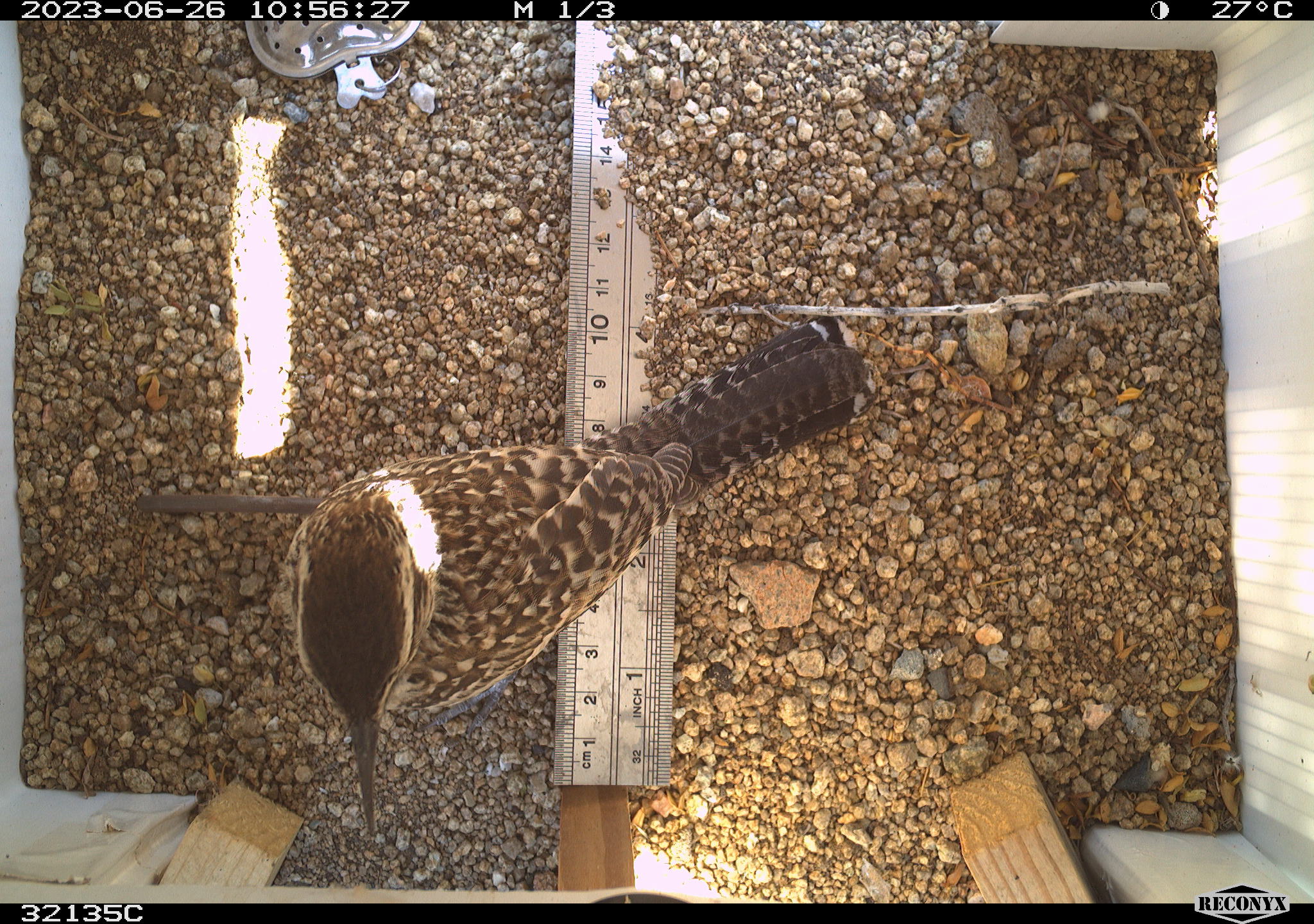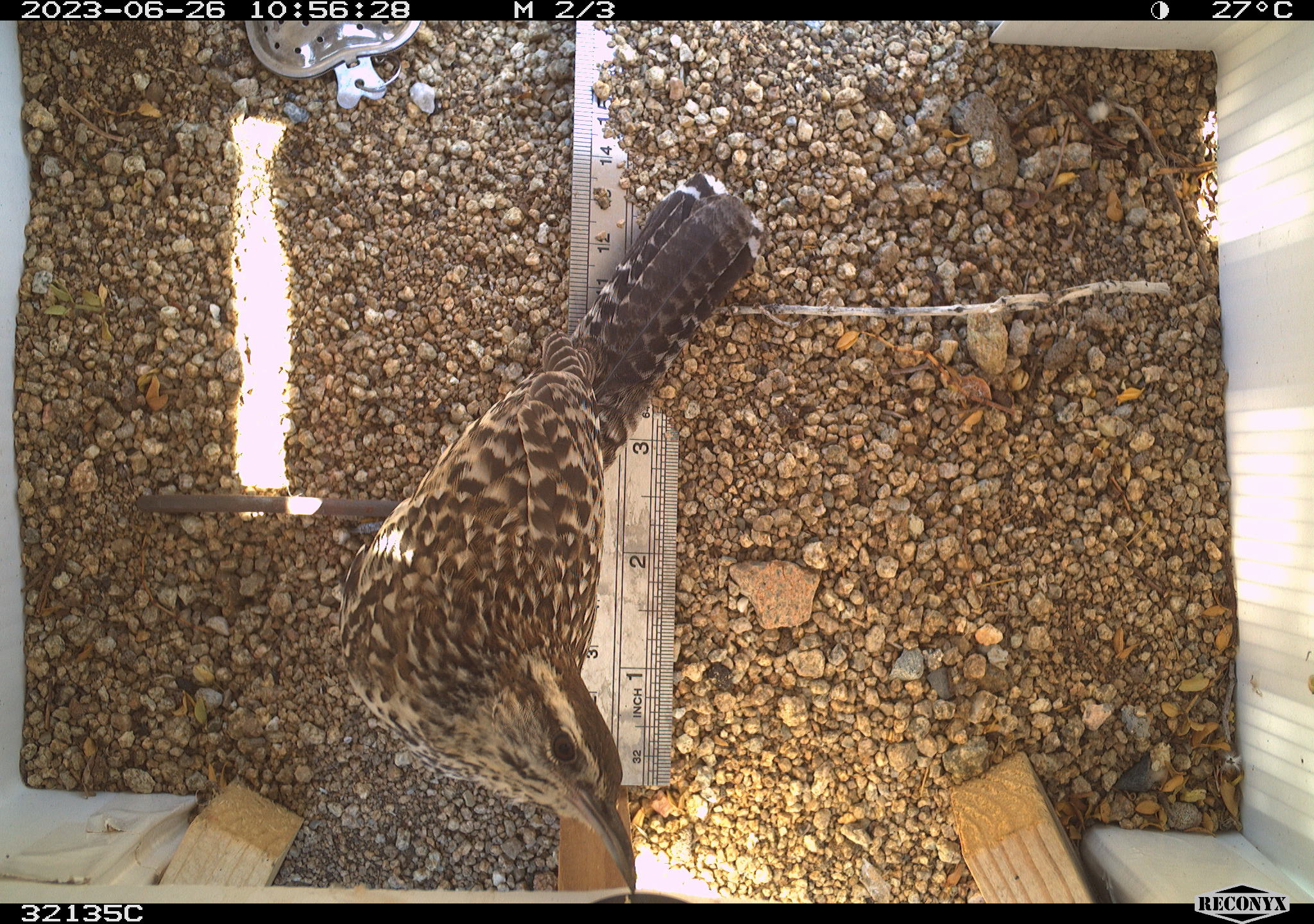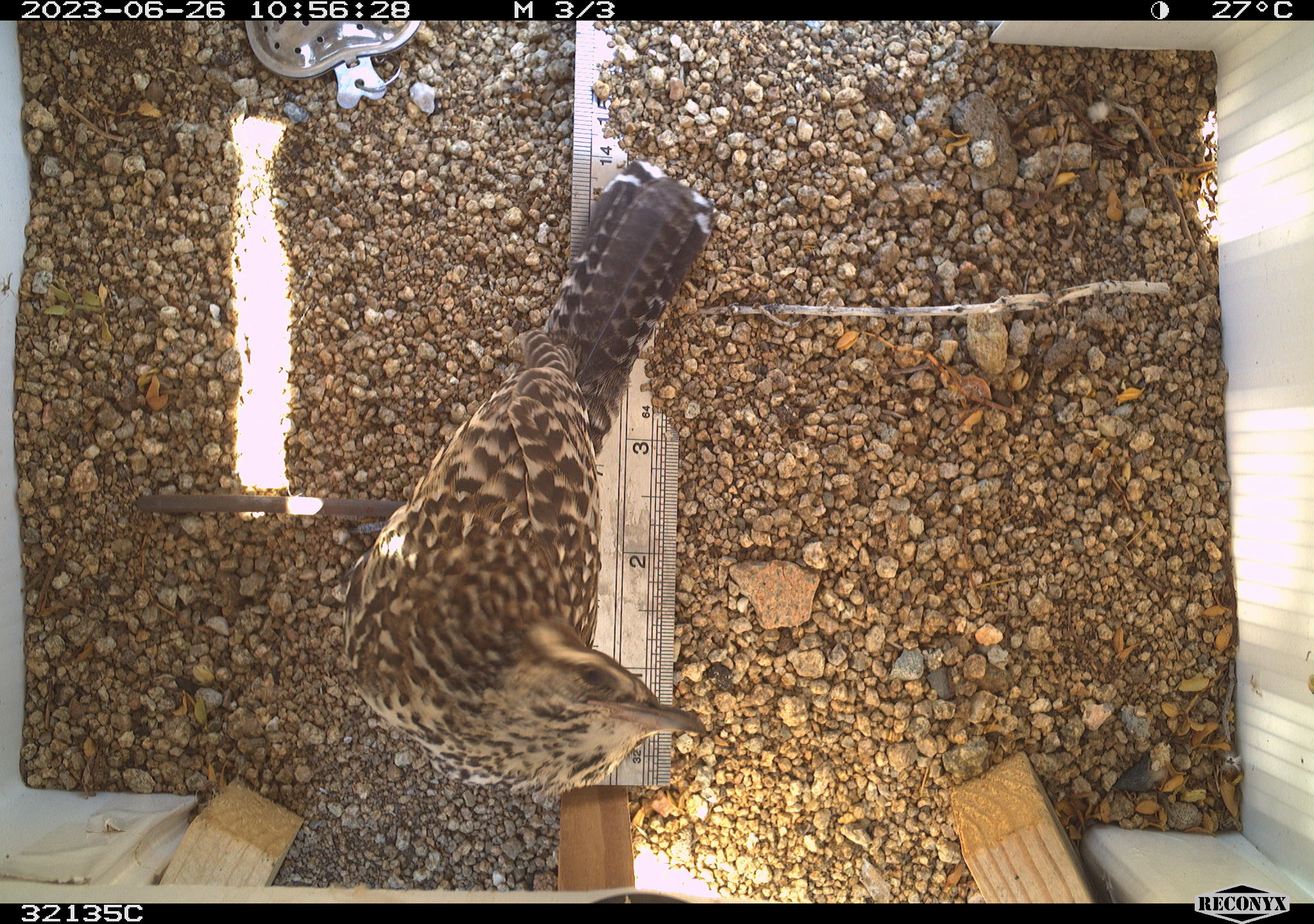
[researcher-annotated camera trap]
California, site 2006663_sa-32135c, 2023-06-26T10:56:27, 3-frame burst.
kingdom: Animalia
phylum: Chordata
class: Aves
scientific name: Aves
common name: bird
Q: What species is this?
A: Bird (Aves).